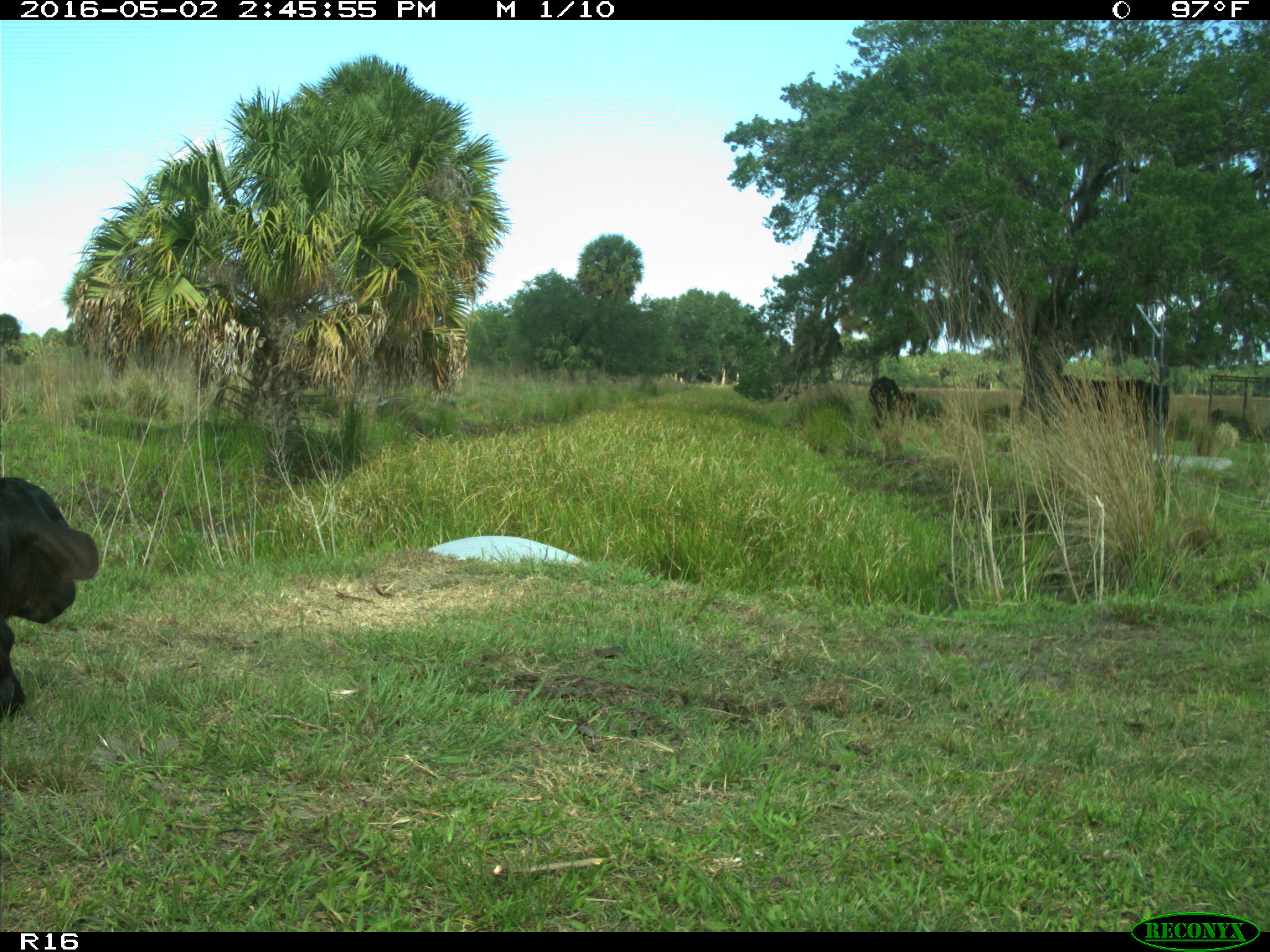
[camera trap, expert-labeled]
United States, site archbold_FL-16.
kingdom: Animalia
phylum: Chordata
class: Mammalia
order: Artiodactyla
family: Bovidae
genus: Bos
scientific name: Bos taurus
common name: domestic cow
Bos taurus (domestic cow).